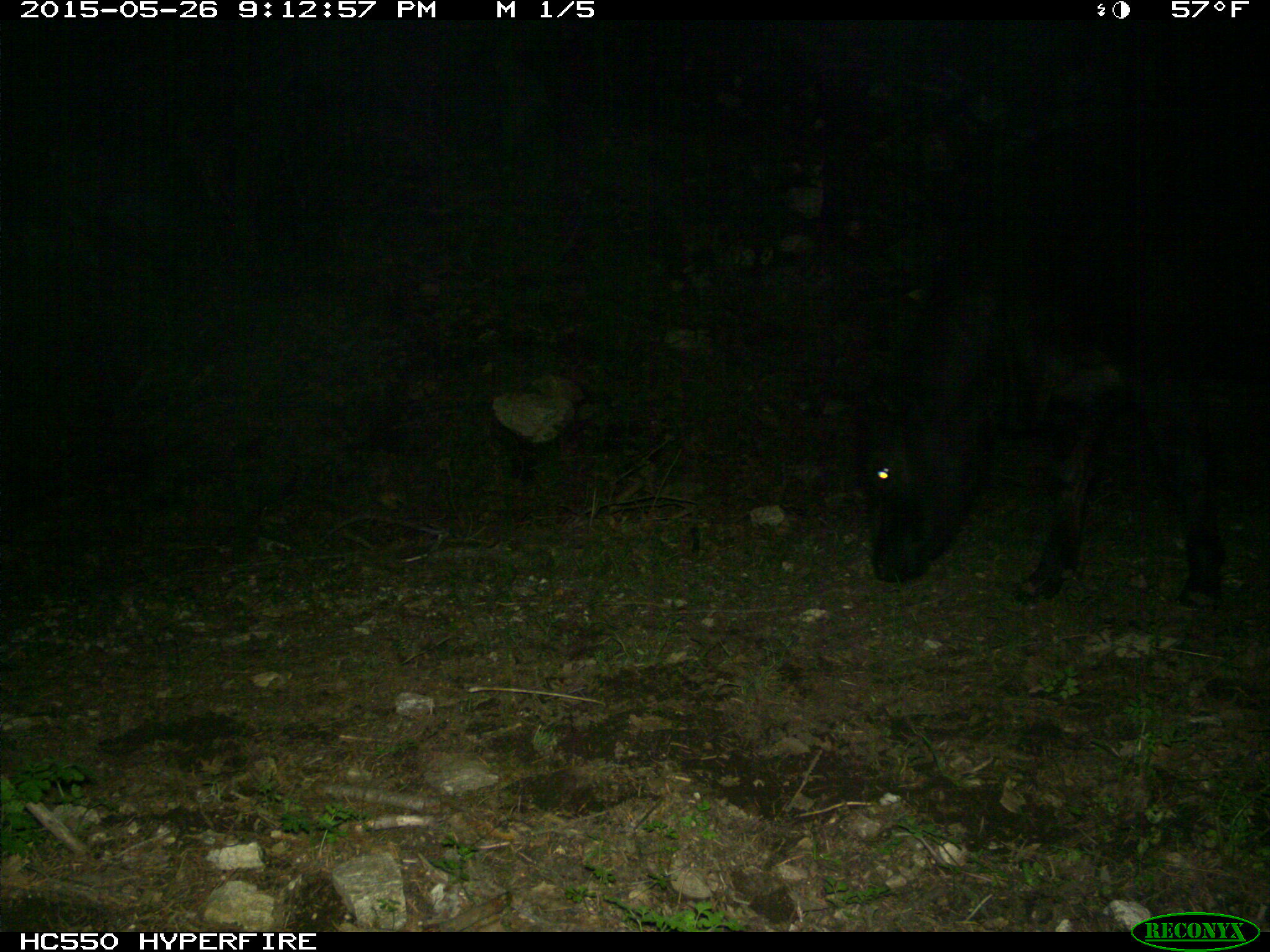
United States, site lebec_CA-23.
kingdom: Animalia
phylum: Chordata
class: Mammalia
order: Artiodactyla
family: Bovidae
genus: Bos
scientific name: Bos taurus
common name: domestic cow